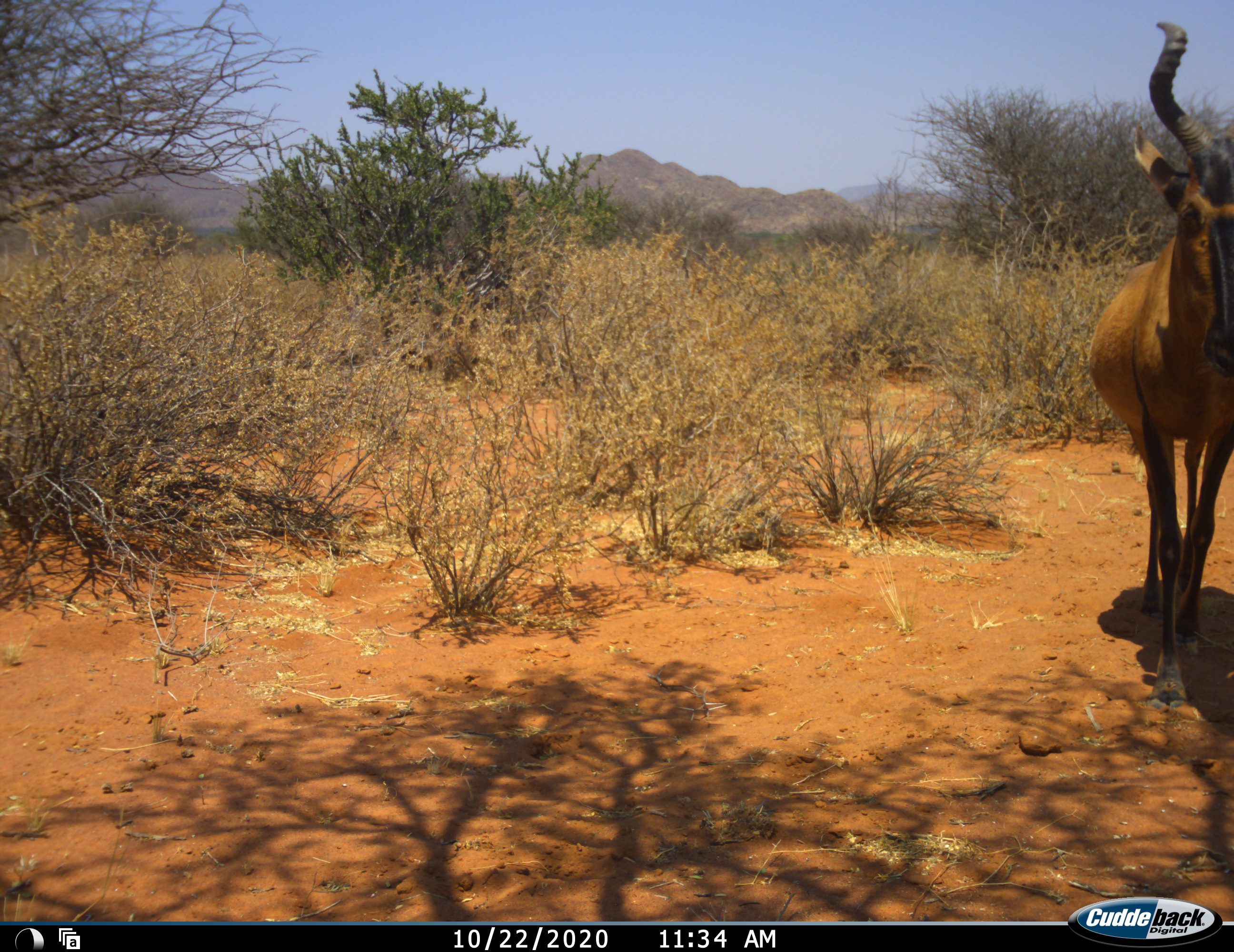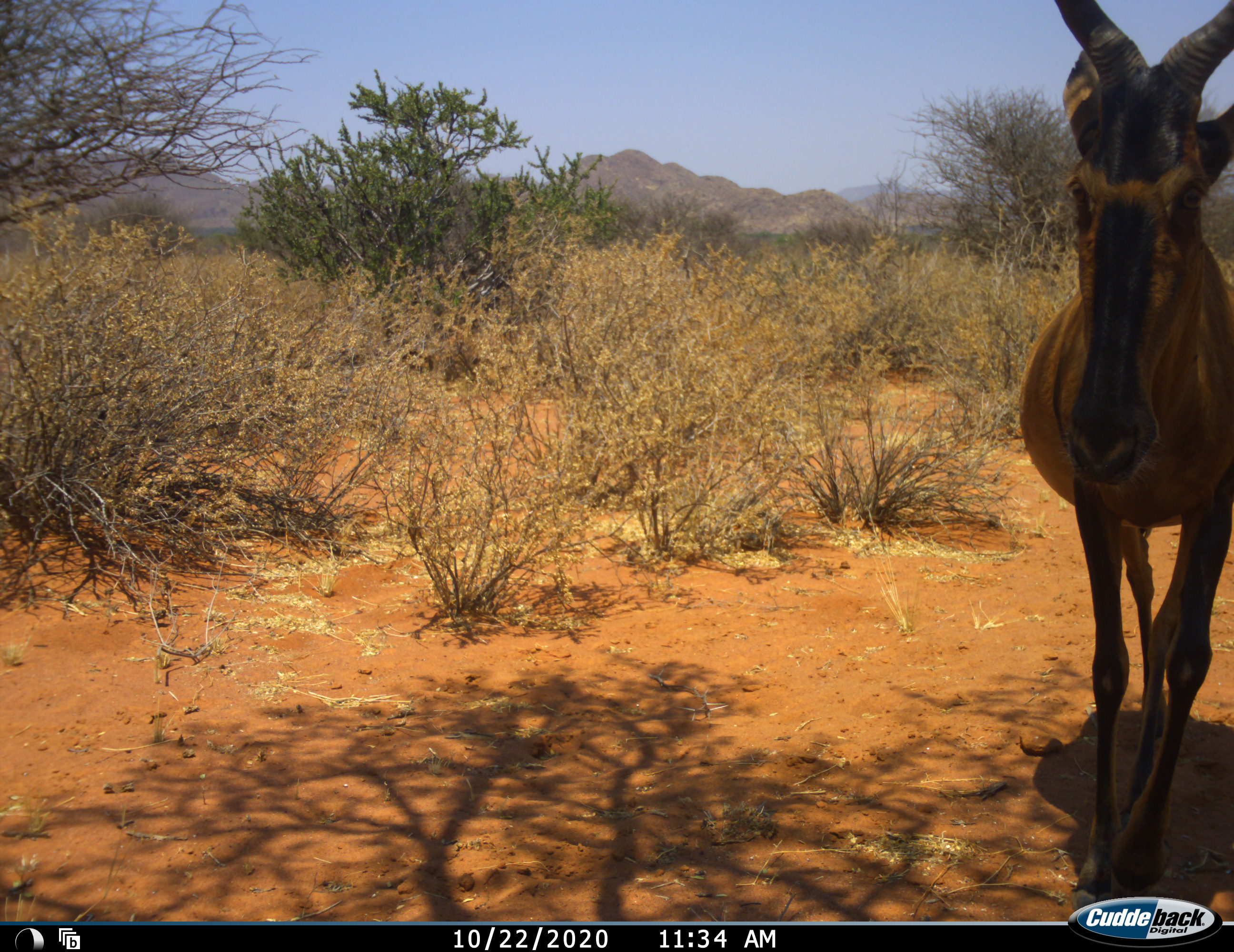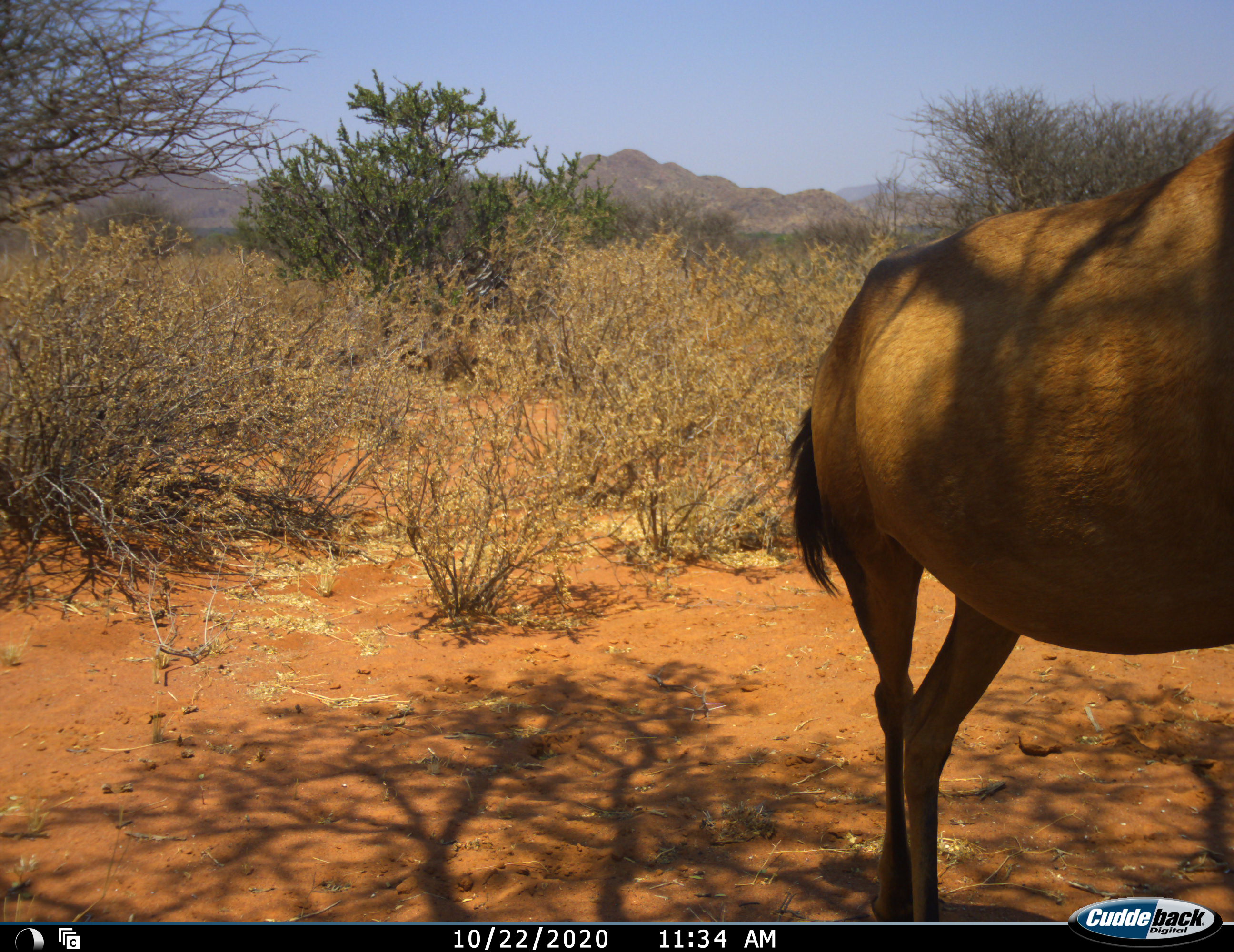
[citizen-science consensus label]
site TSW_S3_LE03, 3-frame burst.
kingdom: Animalia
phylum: Chordata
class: Mammalia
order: Artiodactyla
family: Bovidae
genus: Alcelaphus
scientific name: Alcelaphus buselaphus caama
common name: red hartebeest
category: hartebeestred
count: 1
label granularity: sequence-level